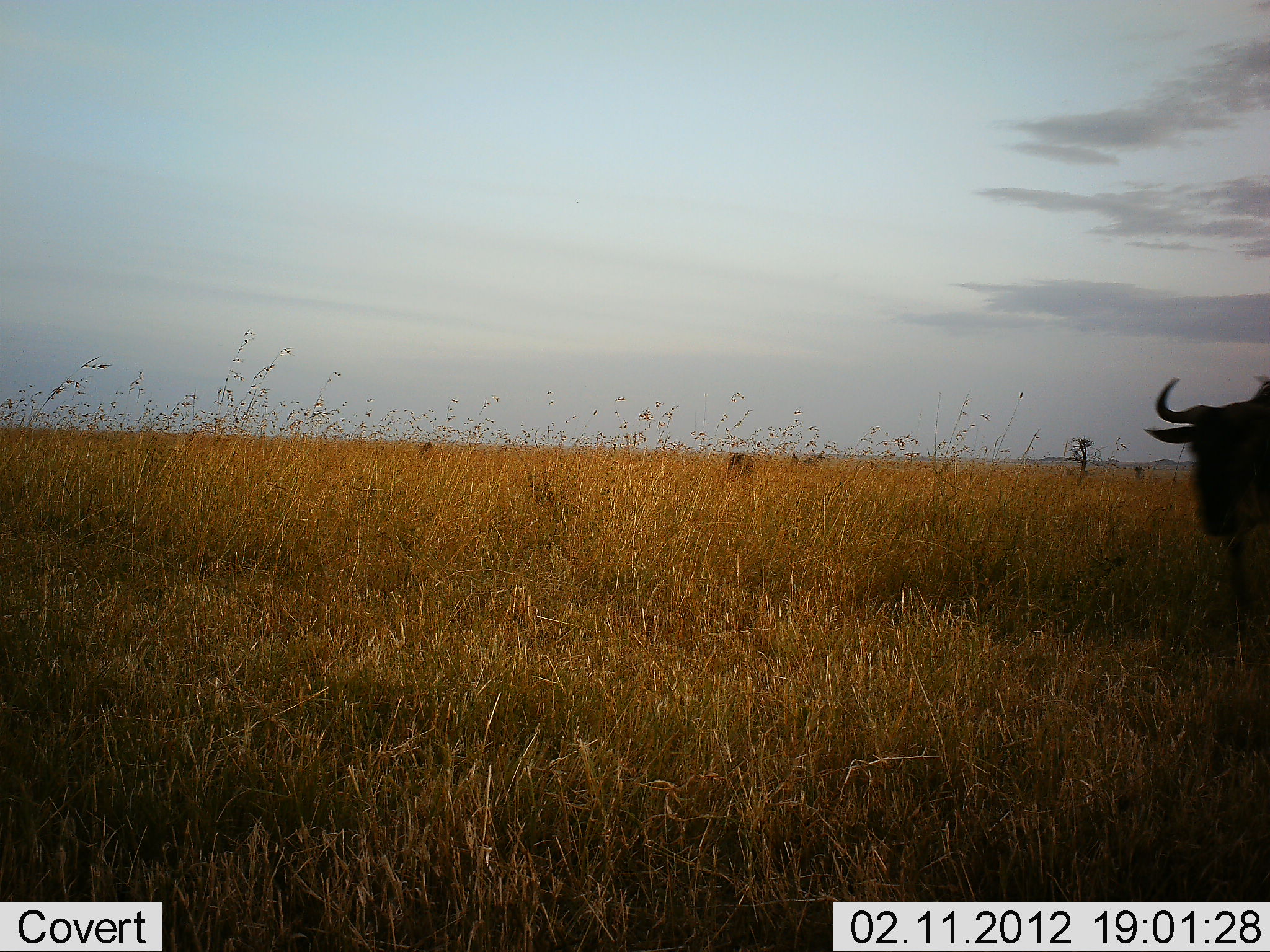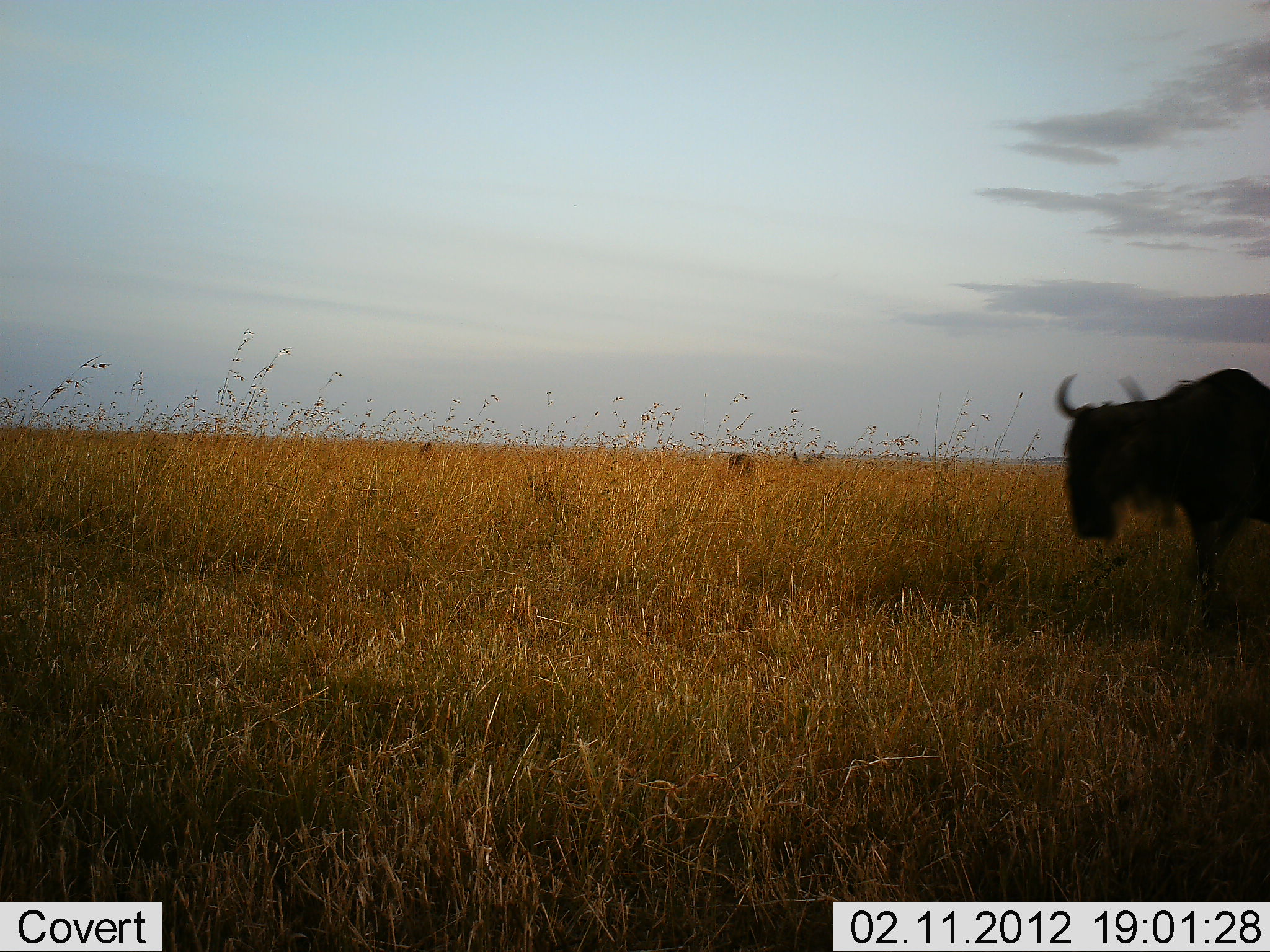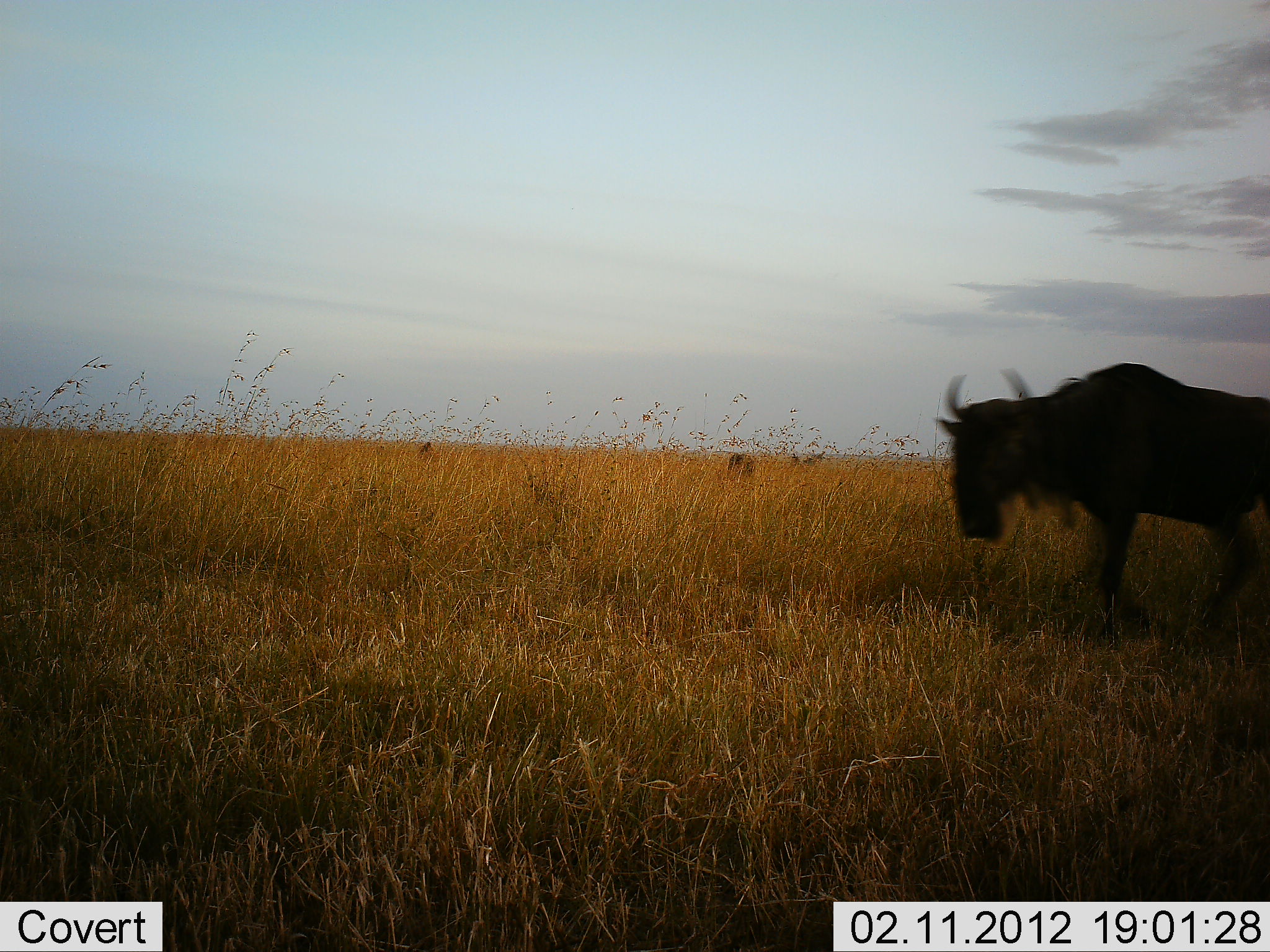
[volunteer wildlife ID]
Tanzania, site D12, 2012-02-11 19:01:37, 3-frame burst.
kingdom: Animalia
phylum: Chordata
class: Mammalia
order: Artiodactyla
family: Bovidae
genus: Connochaetes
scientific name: Connochaetes taurinus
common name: blue wildebeest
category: wildebeest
Wildebeest (blue wildebeest) (Connochaetes taurinus), count 1. Behavior (volunteer vote fractions): standing 0%, resting 0%, moving 100%, interacting 0%. Young present (vote fraction): 0%. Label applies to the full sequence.